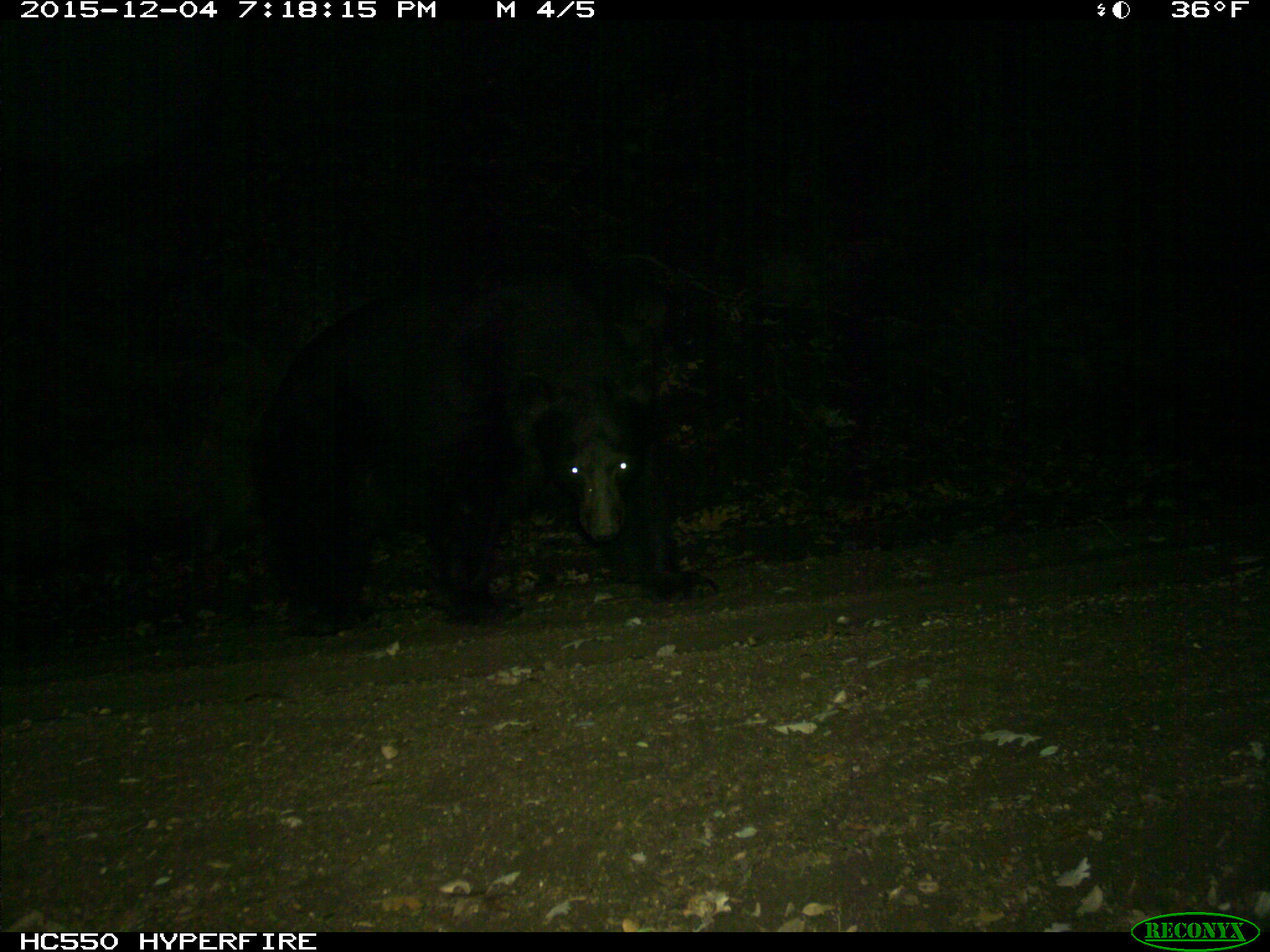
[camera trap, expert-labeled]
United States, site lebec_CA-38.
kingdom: Animalia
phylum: Chordata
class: Mammalia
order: Carnivora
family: Ursidae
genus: Ursus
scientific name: Ursus americanus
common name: american black bear